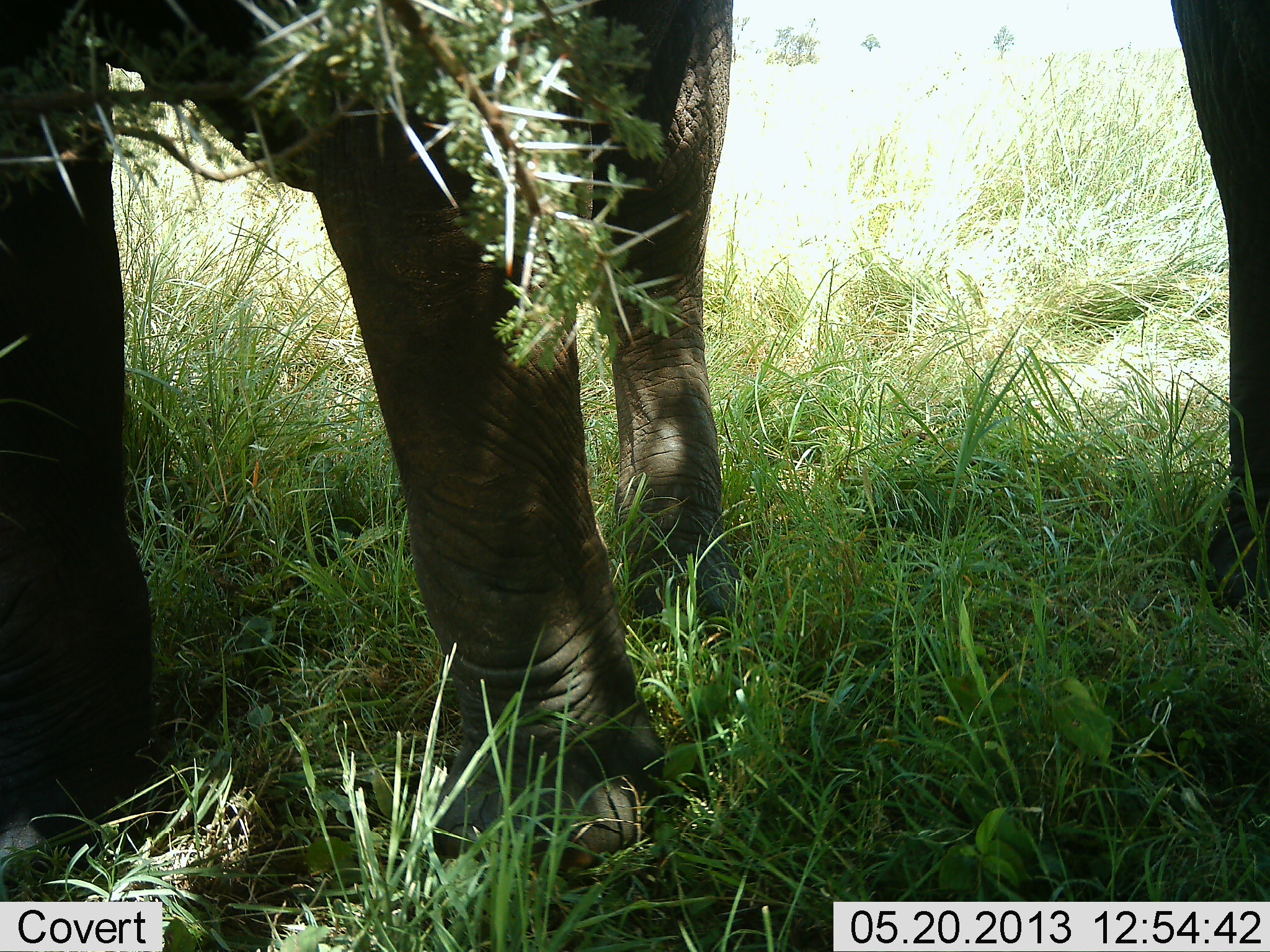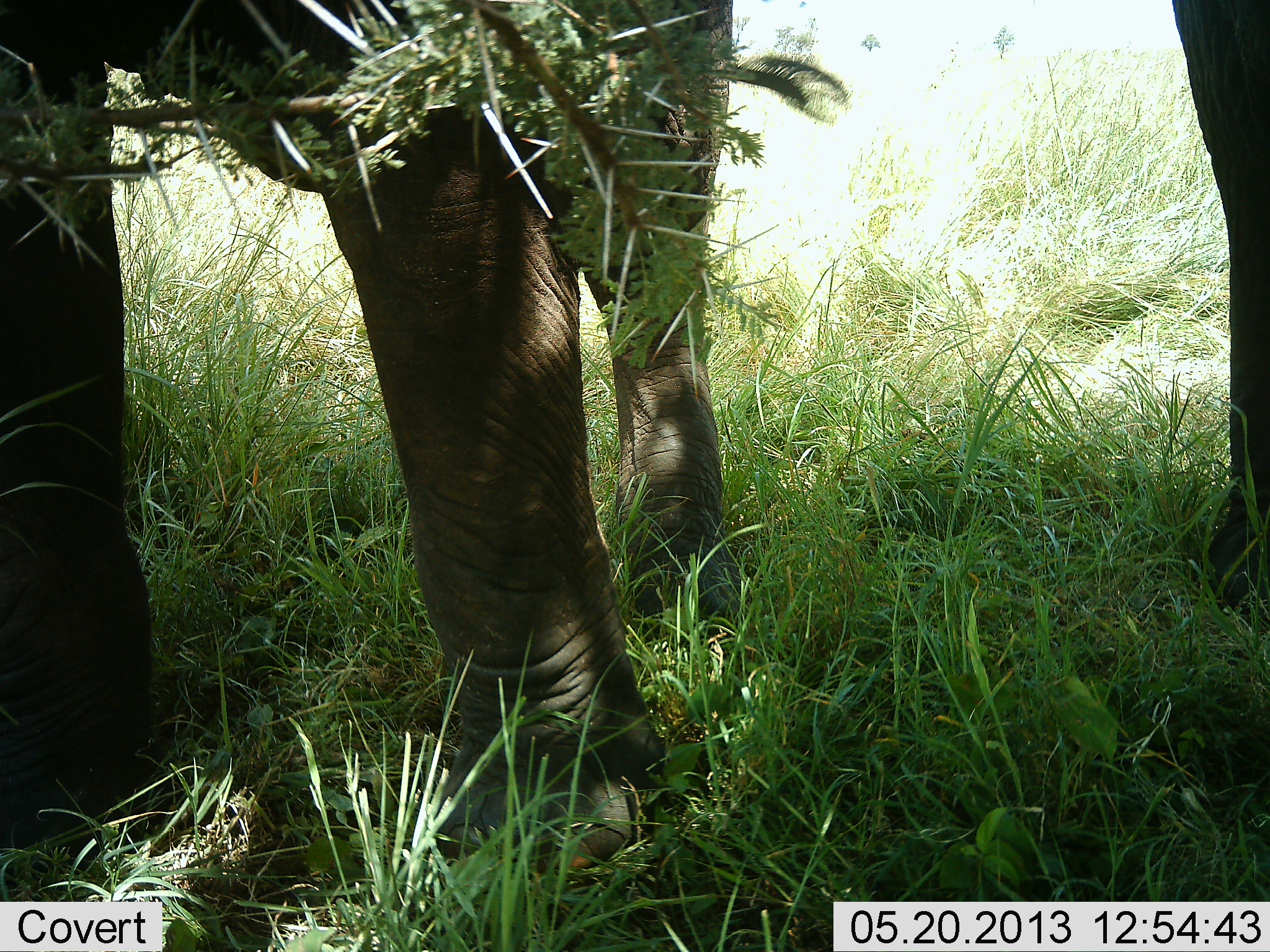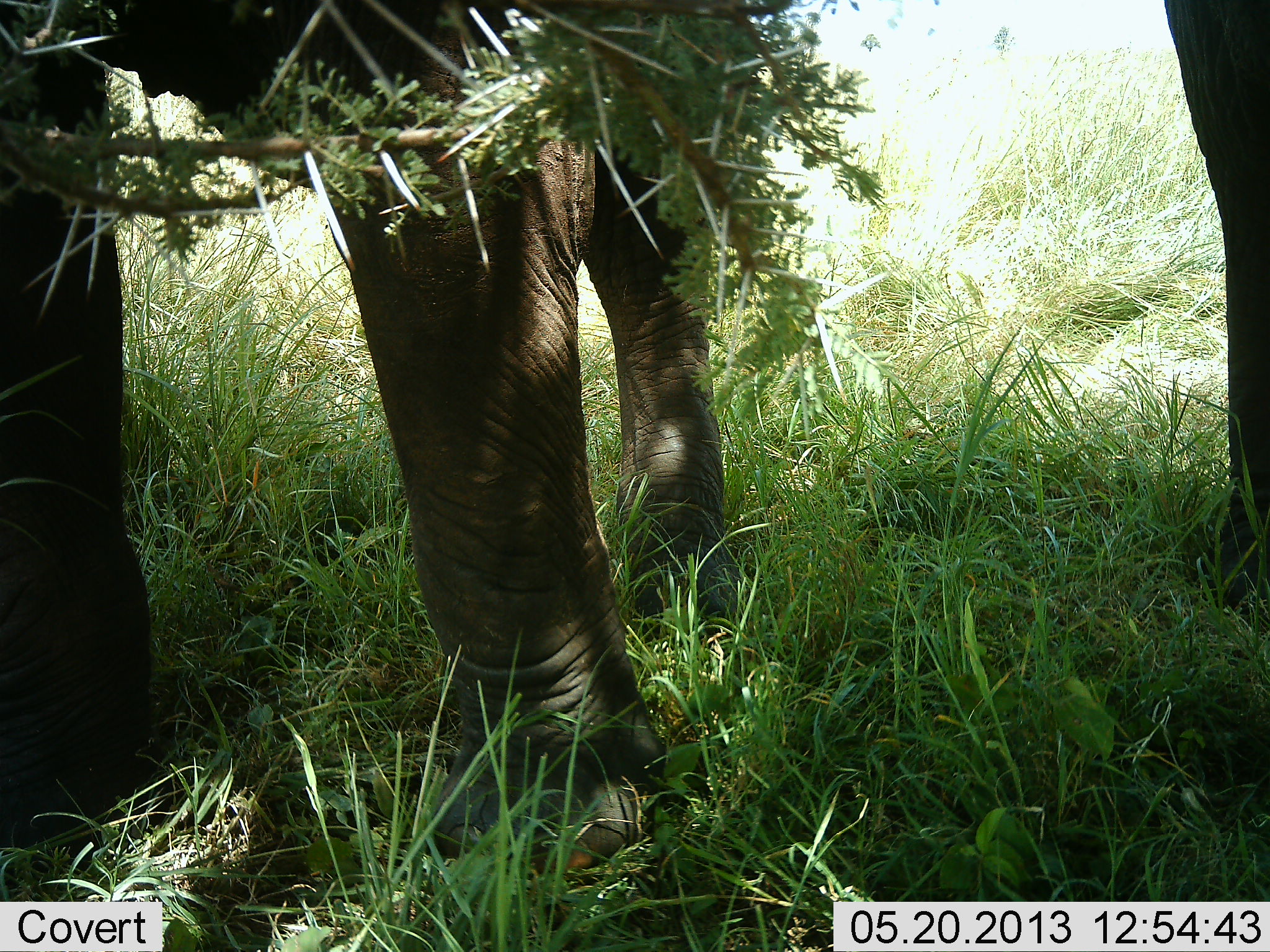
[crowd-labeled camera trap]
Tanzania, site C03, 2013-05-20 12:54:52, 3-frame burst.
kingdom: Animalia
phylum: Chordata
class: Mammalia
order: Proboscidea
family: Elephantidae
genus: Loxodonta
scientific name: Loxodonta africana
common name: african bush elephant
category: elephant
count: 2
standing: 63%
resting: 0%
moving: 7%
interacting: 0%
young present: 3%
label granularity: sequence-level